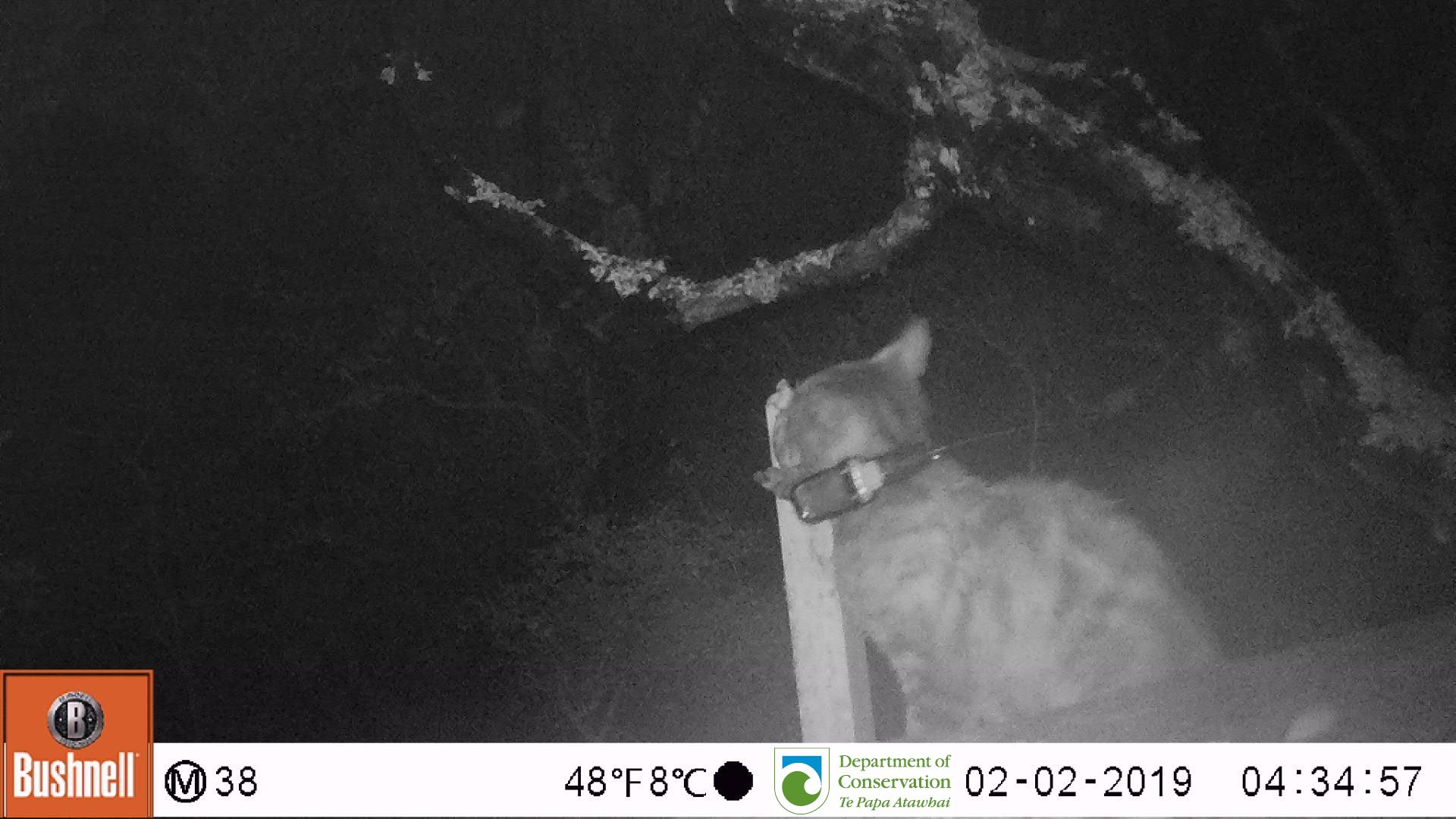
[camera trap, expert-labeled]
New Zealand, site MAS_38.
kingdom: Animalia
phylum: Chordata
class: Mammalia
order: Carnivora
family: Felidae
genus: Felis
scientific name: Felis catus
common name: domestic cat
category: cat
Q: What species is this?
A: Cat (domestic cat) (Felis catus).